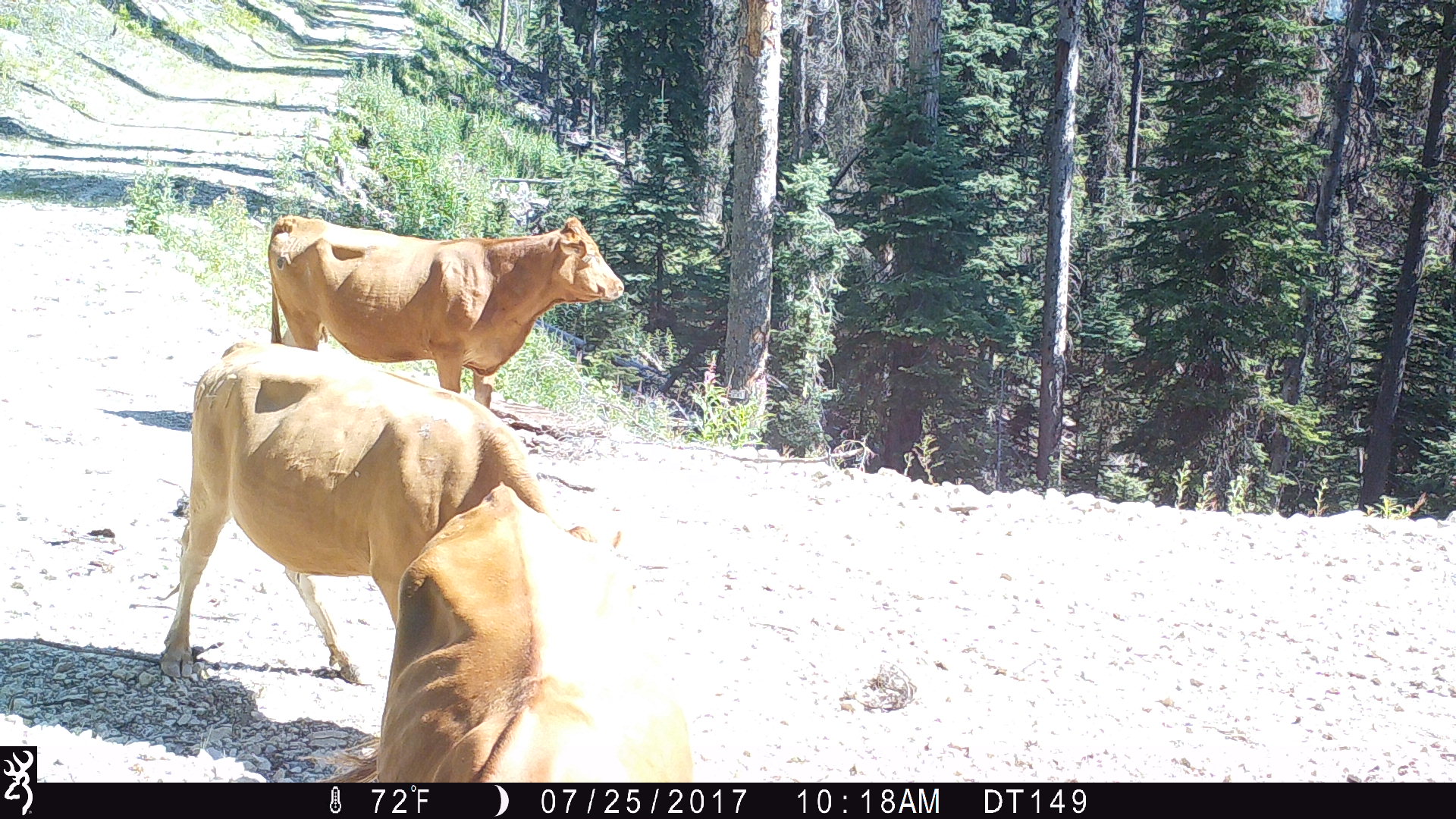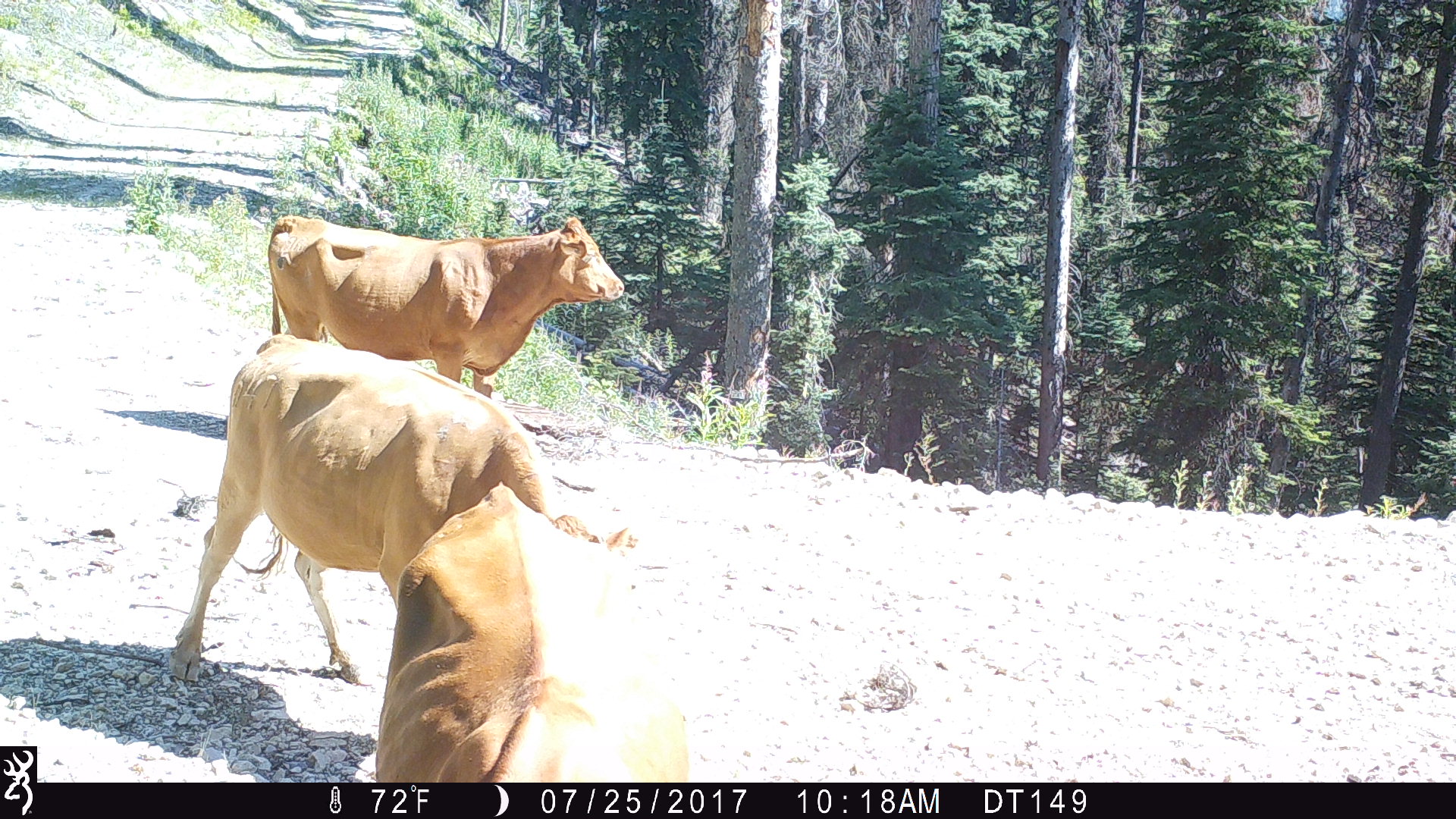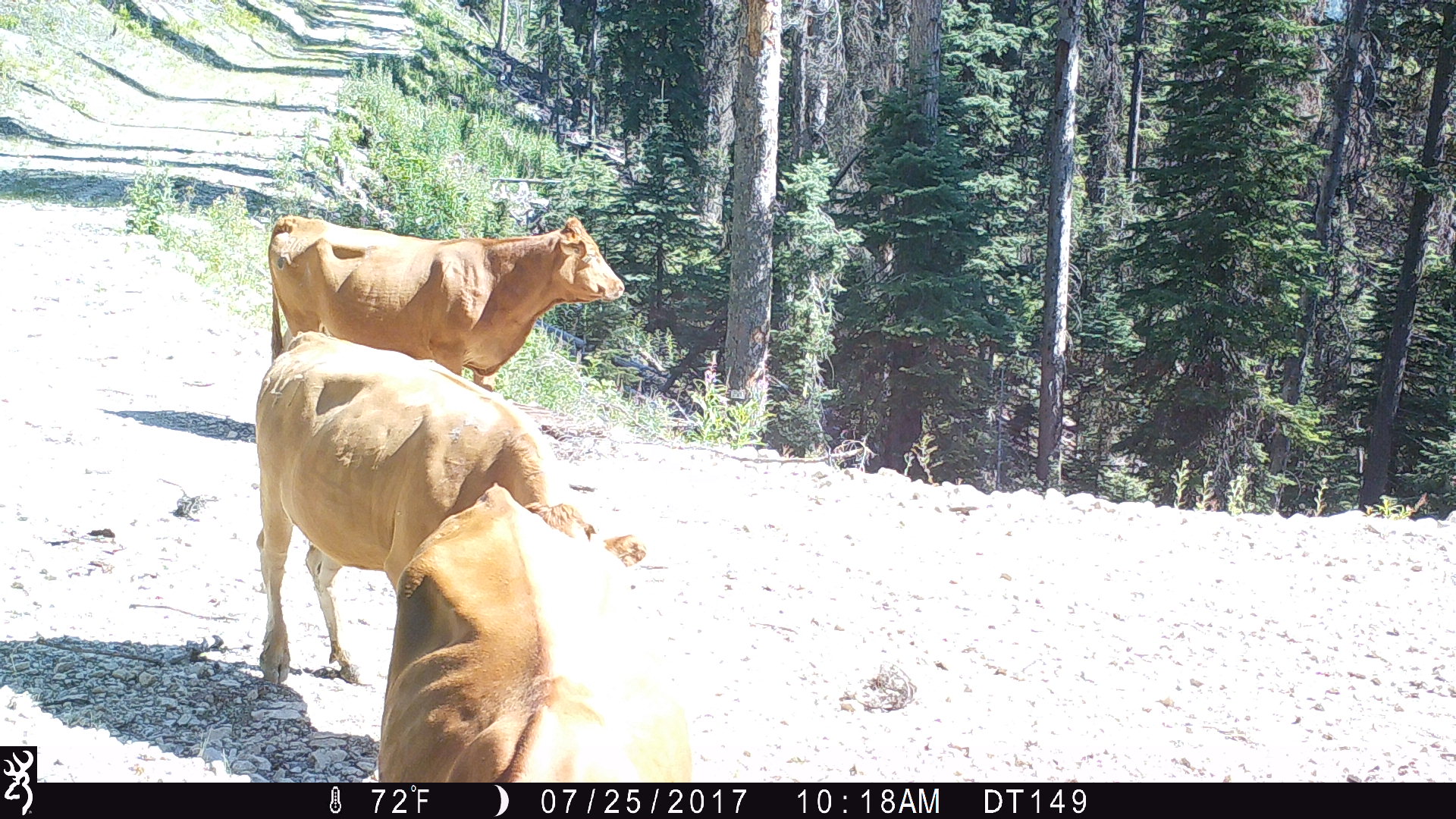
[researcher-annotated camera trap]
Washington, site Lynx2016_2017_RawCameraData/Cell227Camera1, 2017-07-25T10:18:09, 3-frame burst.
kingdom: Animalia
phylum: Chordata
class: Mammalia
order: Artiodactyla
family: Bovidae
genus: Bos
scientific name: Bos taurus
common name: domestic cattle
Domestic cattle (Bos taurus). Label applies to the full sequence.